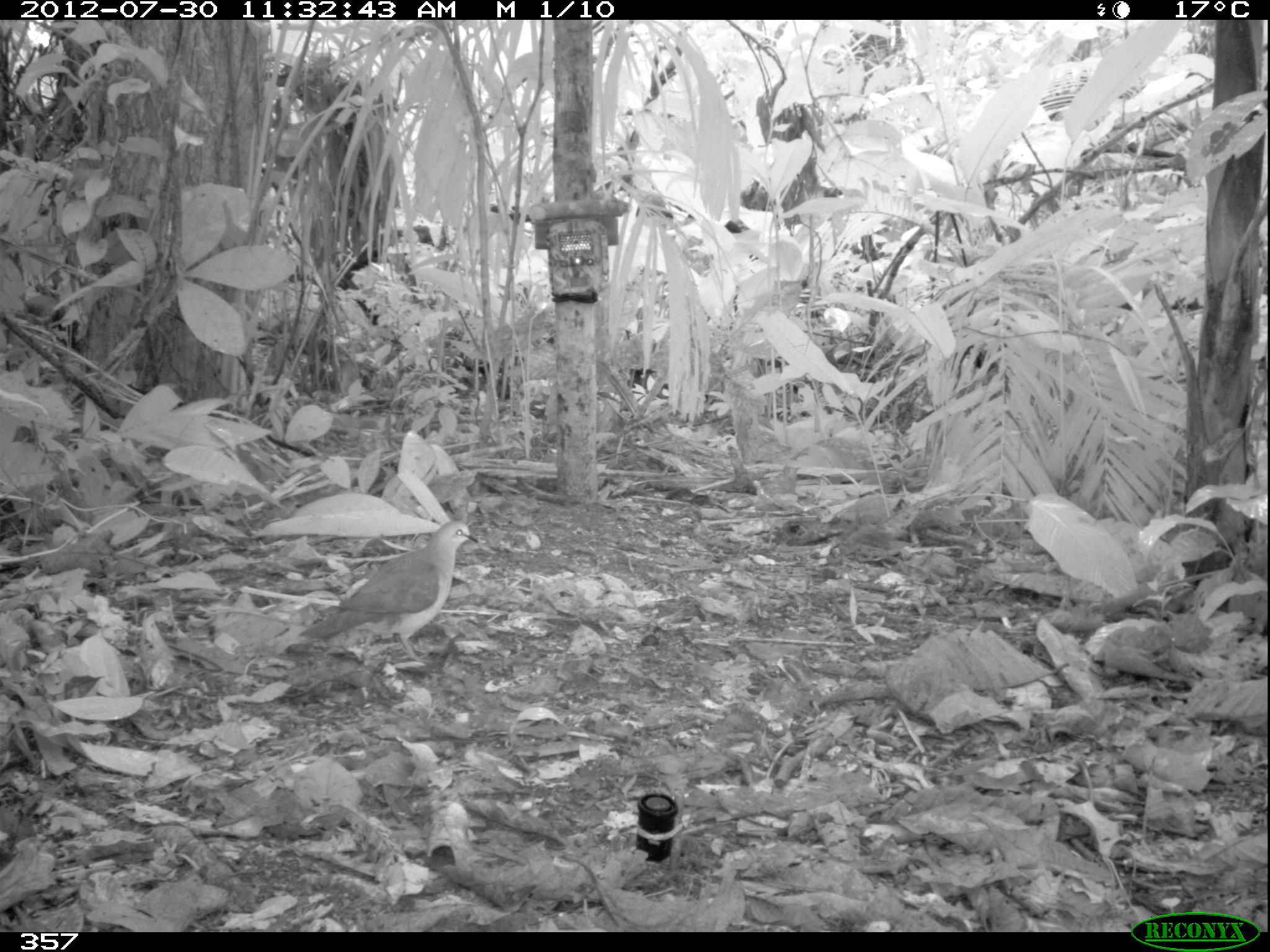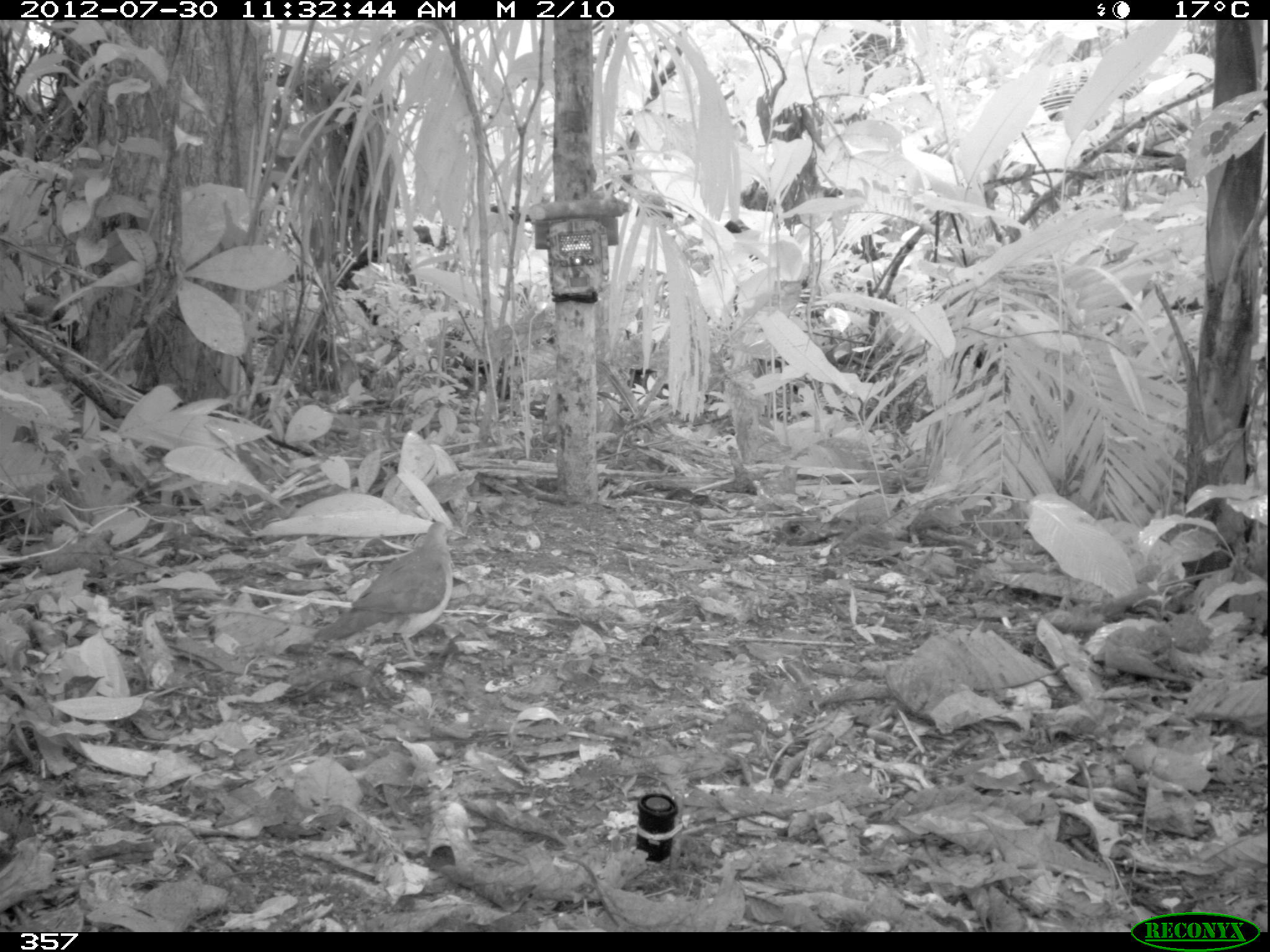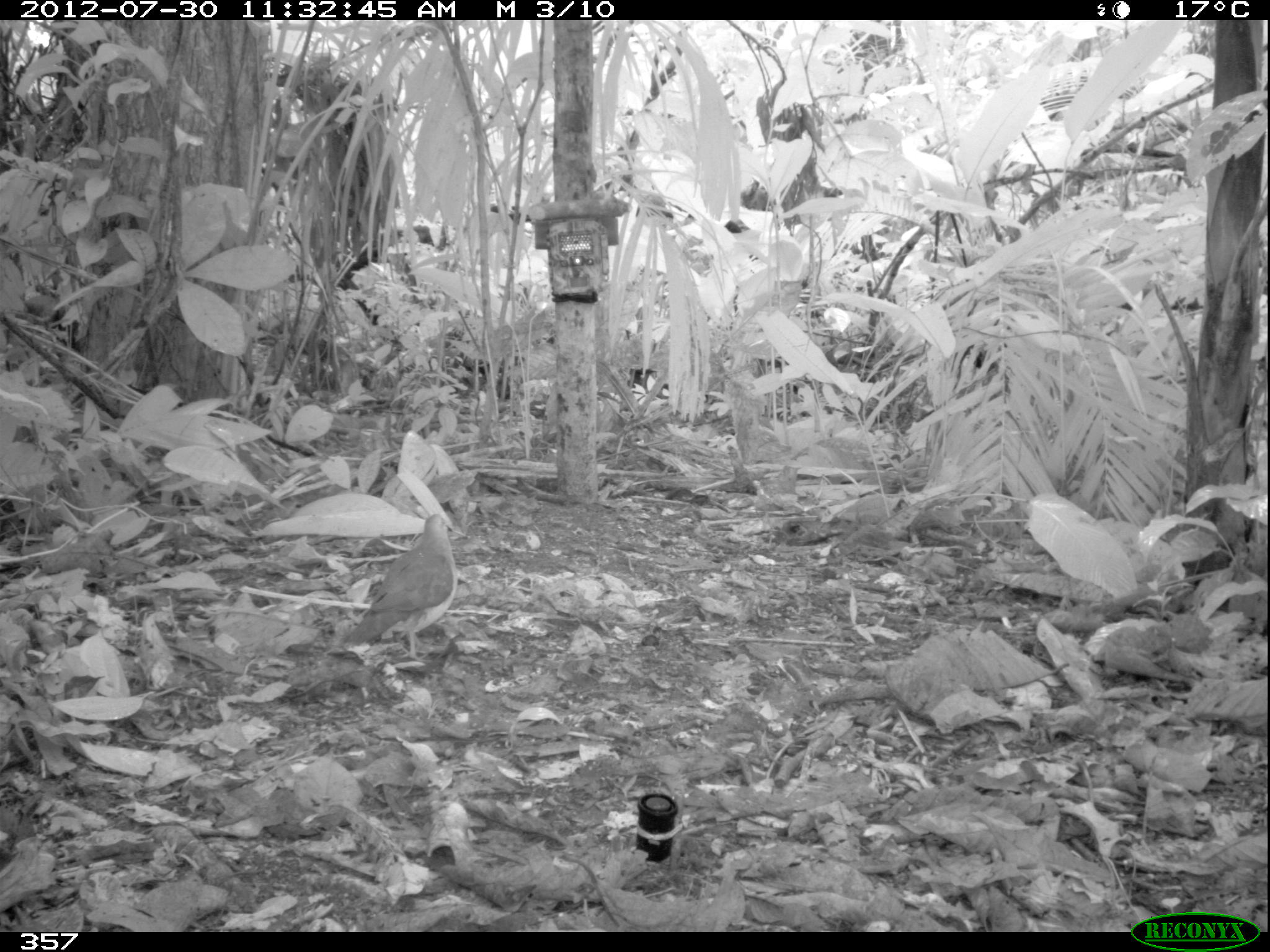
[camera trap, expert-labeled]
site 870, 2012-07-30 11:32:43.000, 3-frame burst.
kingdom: Animalia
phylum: Chordata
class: Aves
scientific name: Aves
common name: bird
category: unknown bird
Unknown bird (bird) (Aves).